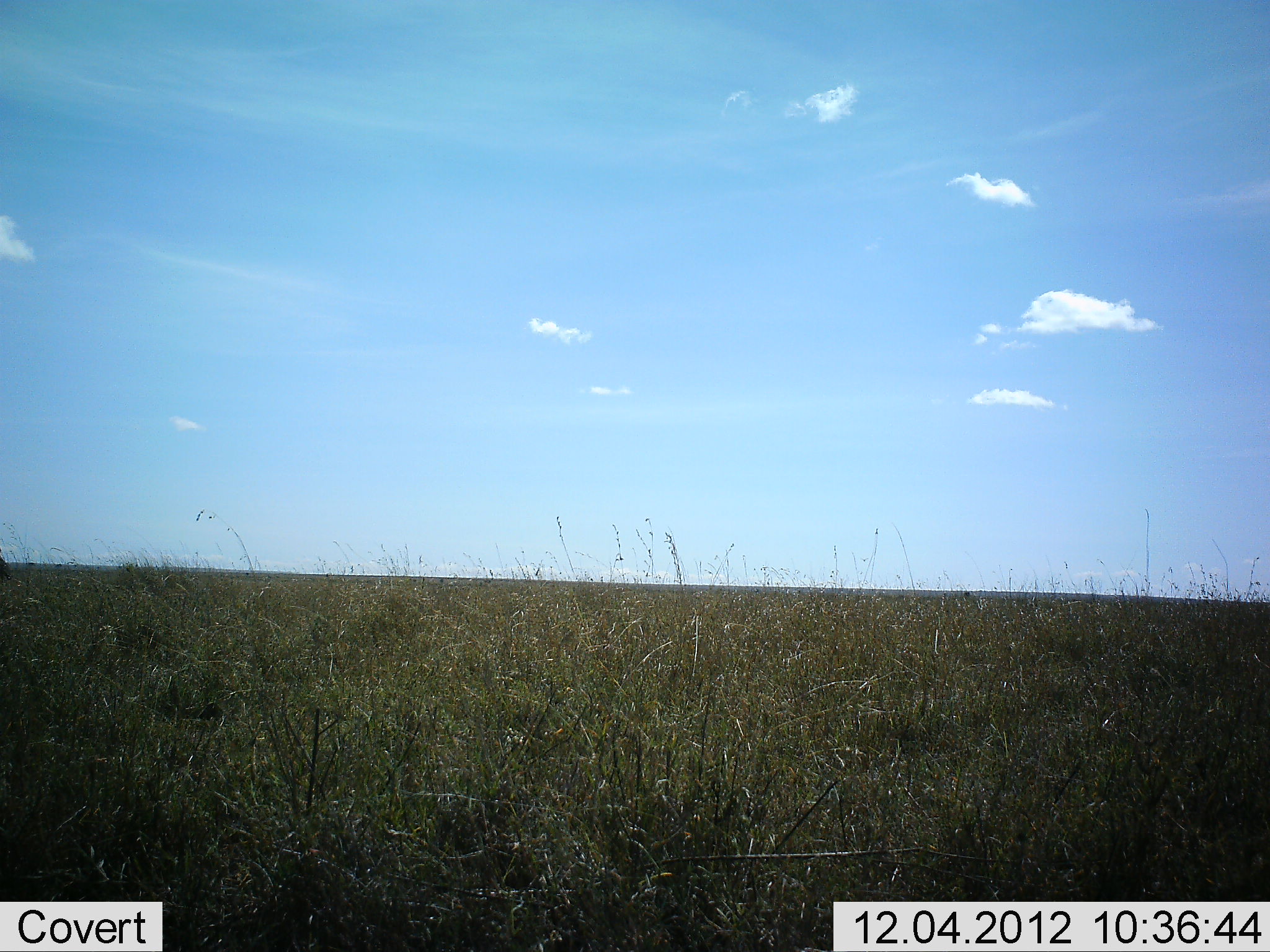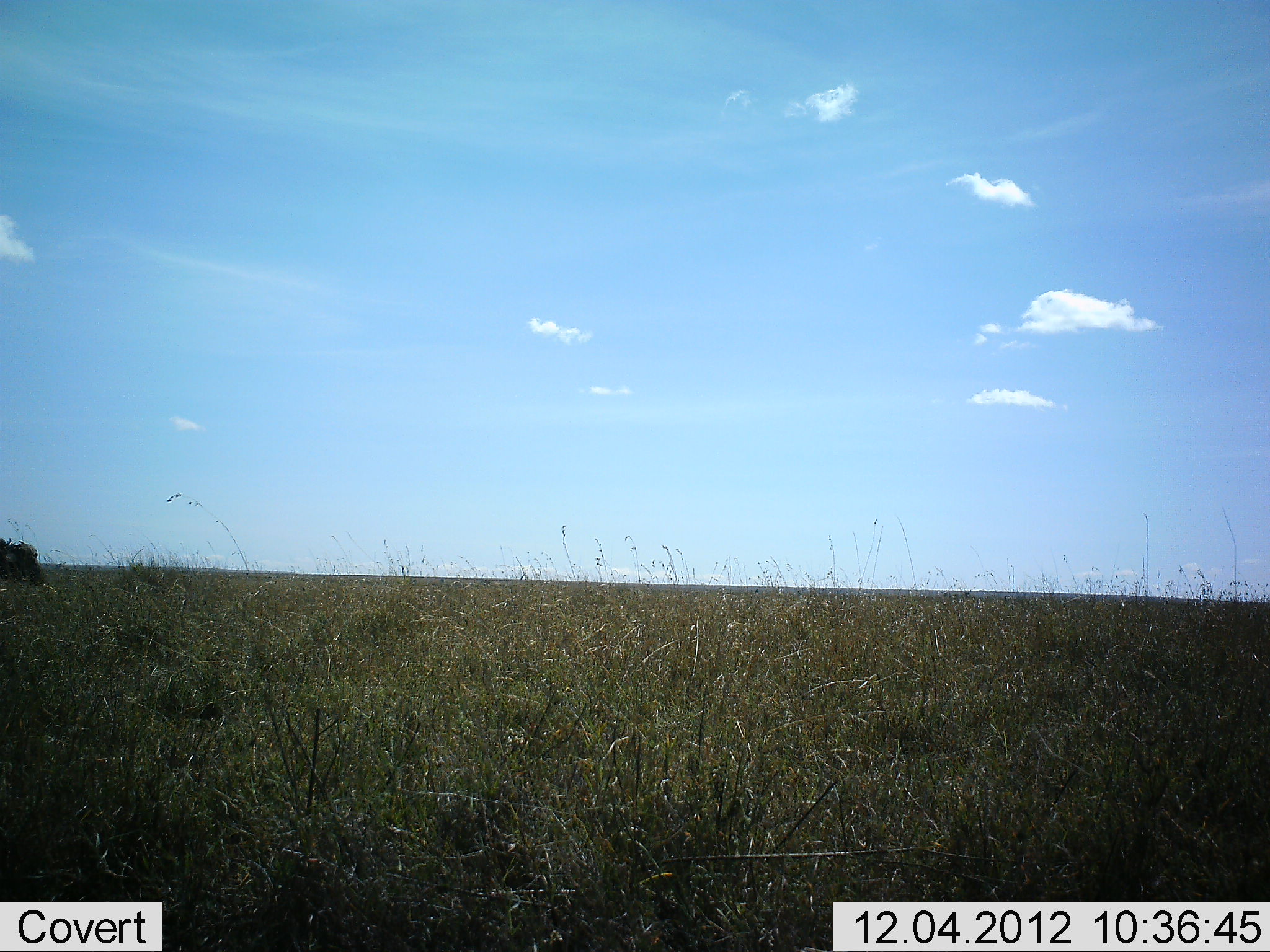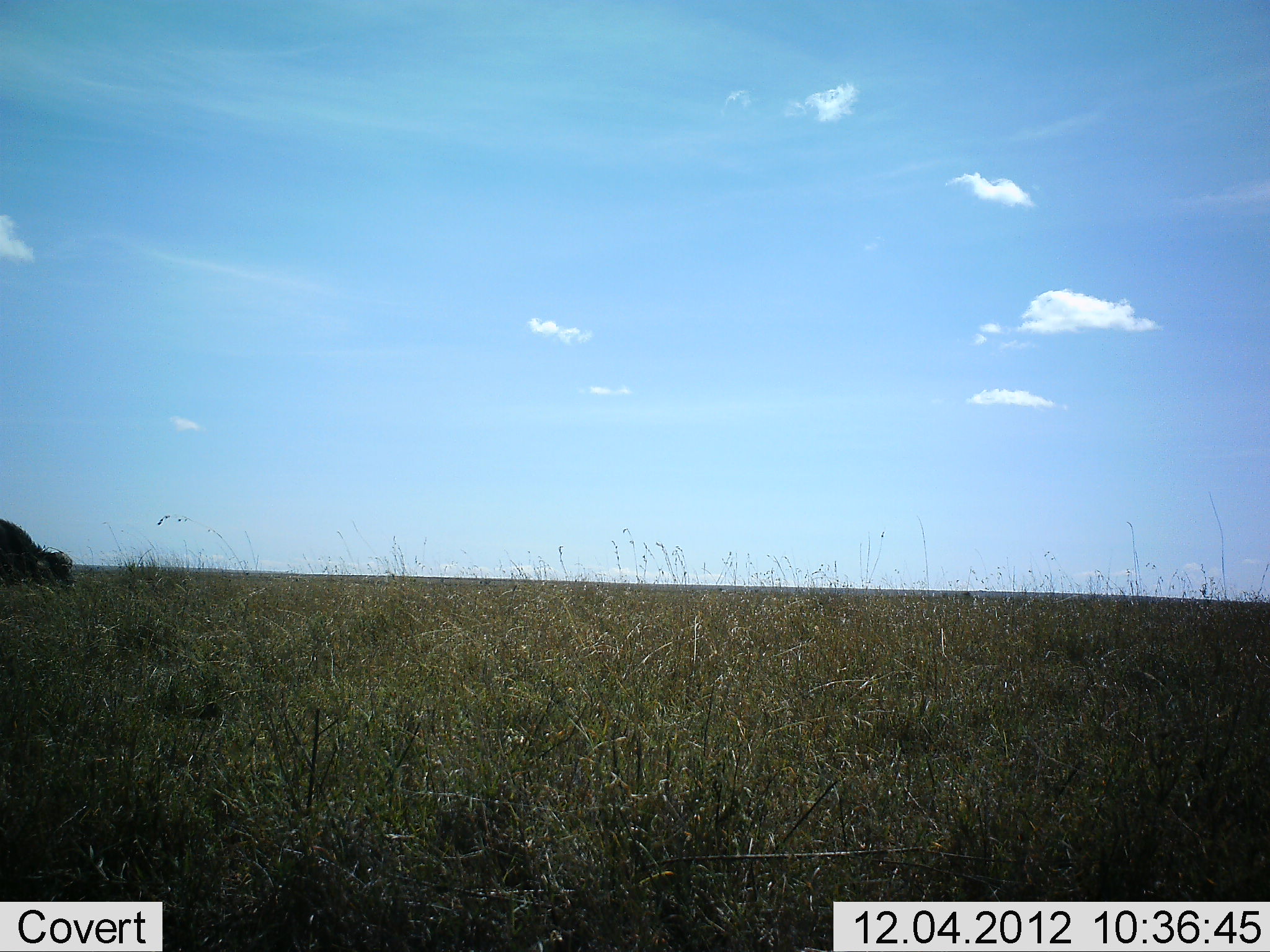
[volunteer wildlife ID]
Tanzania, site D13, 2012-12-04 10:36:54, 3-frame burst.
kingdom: Animalia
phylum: Chordata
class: Mammalia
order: Artiodactyla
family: Bovidae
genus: Syncerus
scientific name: Syncerus caffer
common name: cape buffalo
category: buffalo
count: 1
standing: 10%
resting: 0%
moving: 80%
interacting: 0%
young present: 0%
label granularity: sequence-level